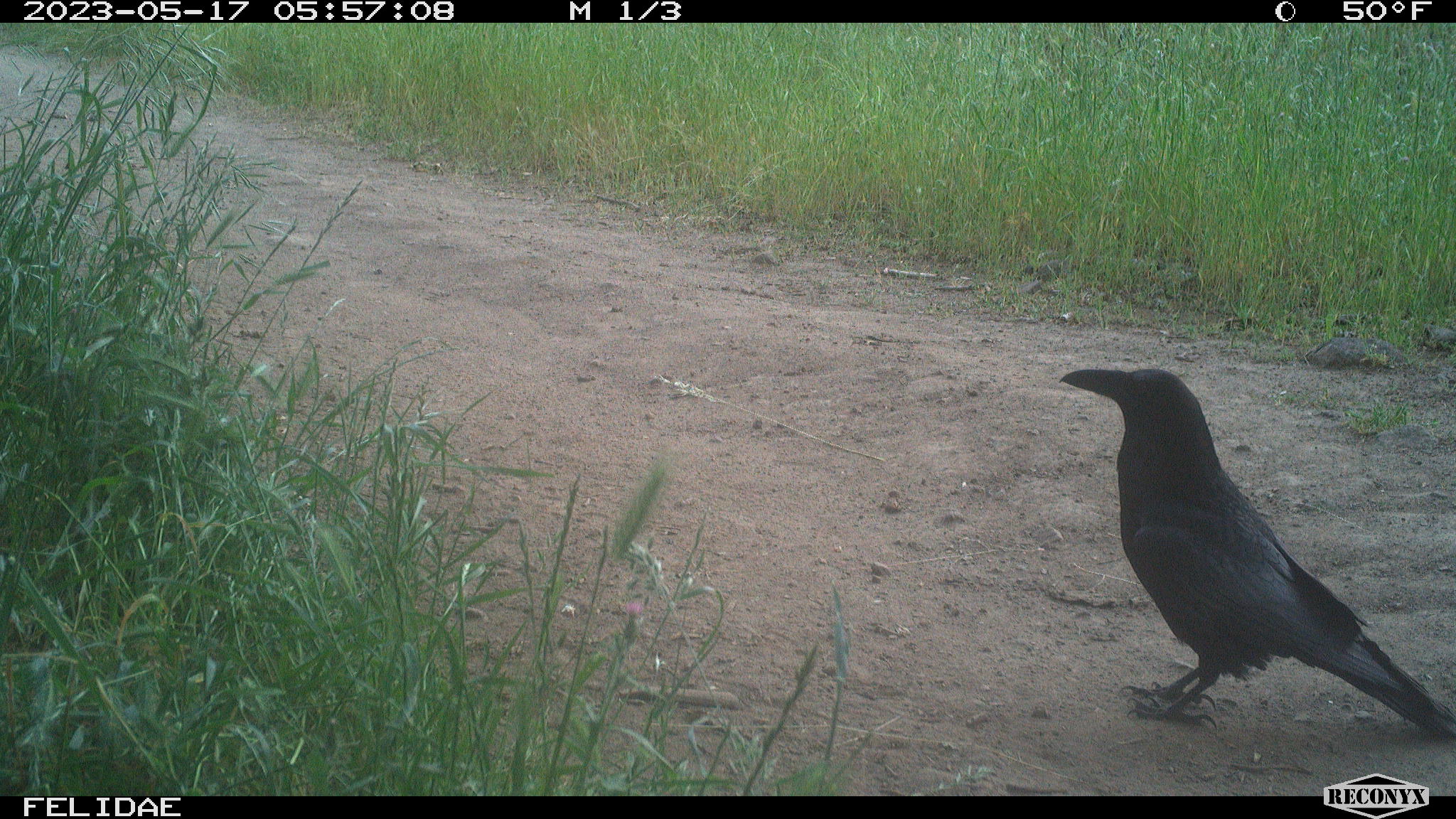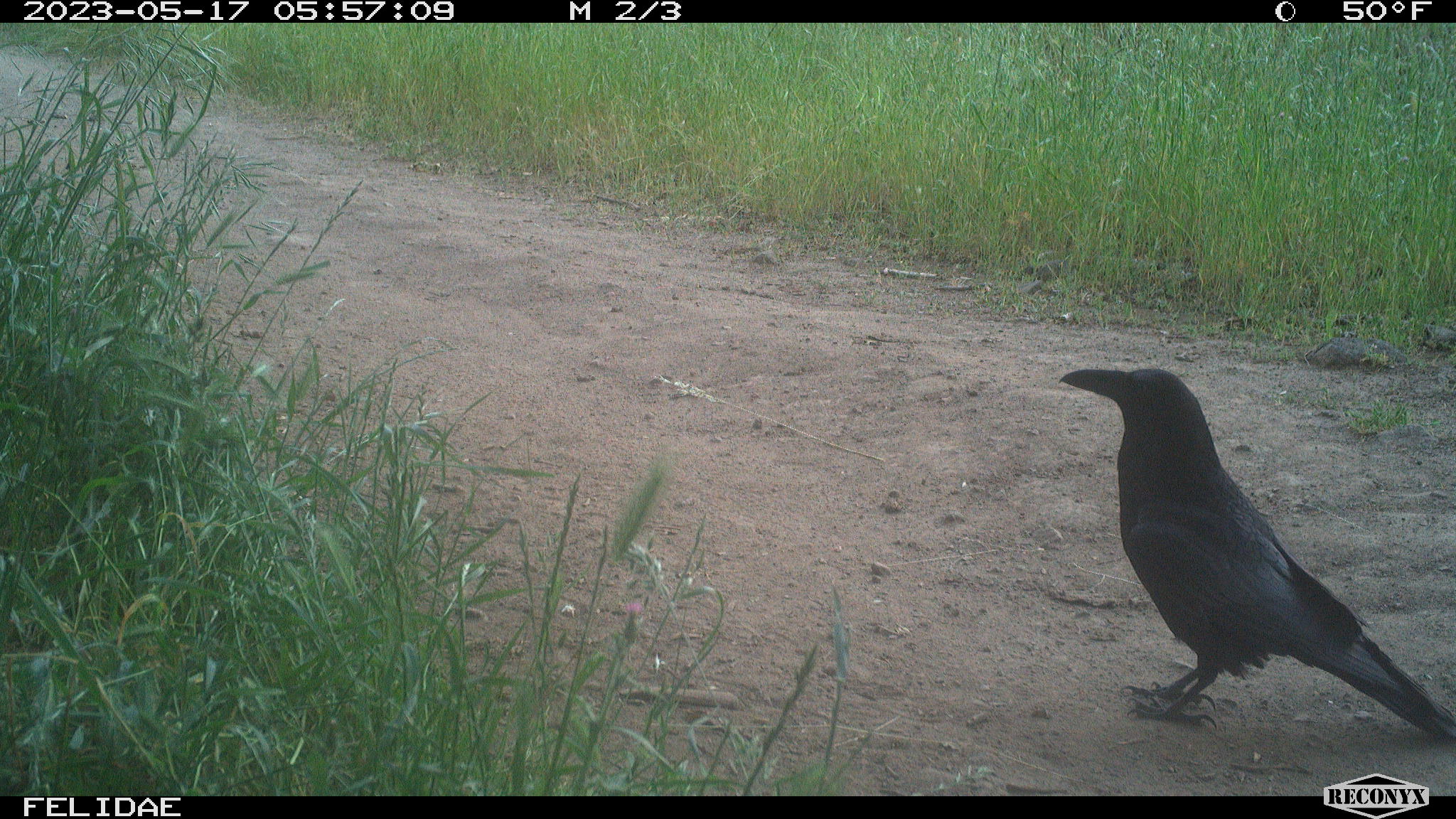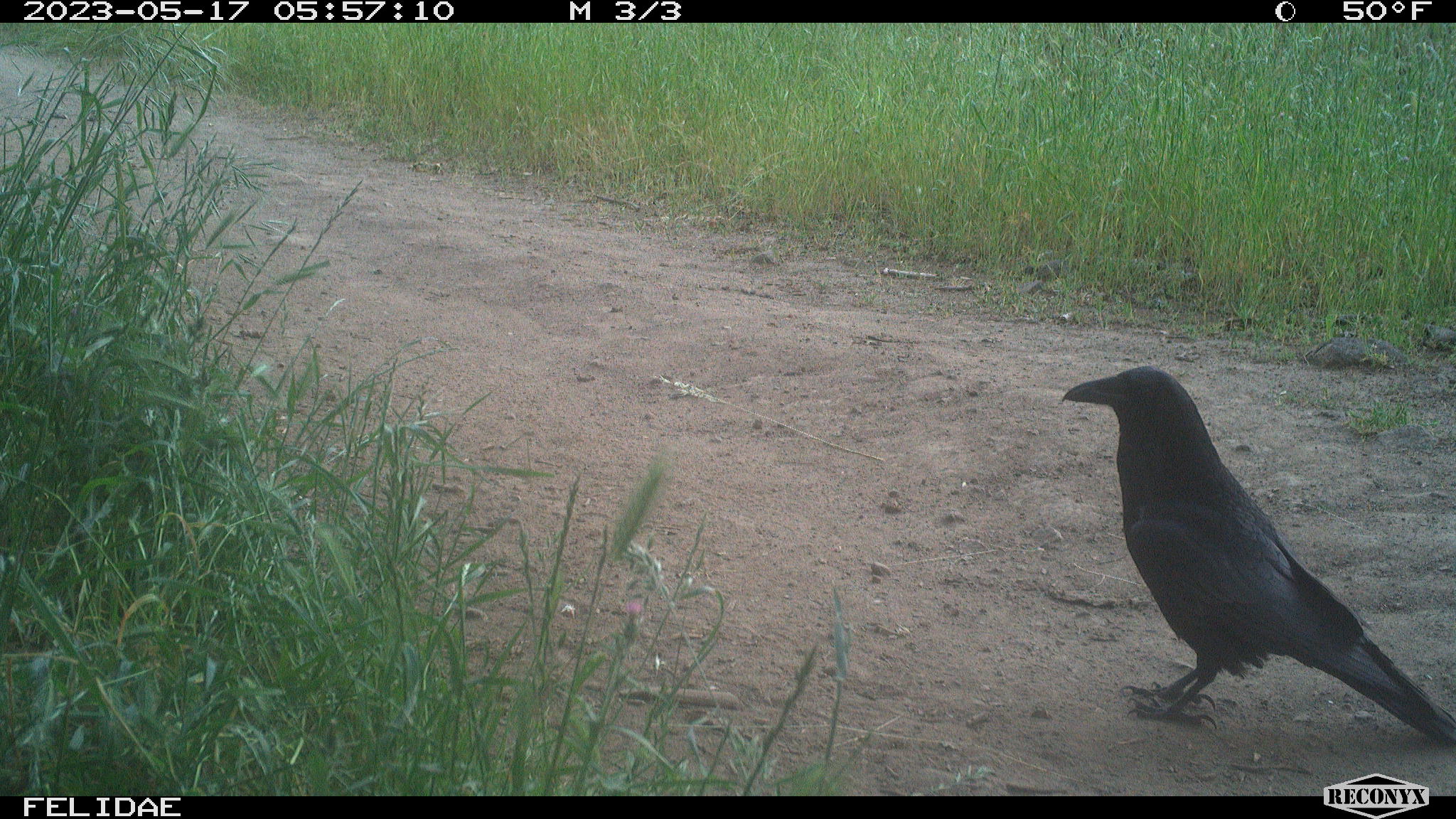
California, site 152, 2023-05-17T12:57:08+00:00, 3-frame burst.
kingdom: Animalia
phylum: Chordata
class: Aves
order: Passeriformes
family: Corvidae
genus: Corvus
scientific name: Corvus corax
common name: common raven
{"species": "common raven (Corvus corax)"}